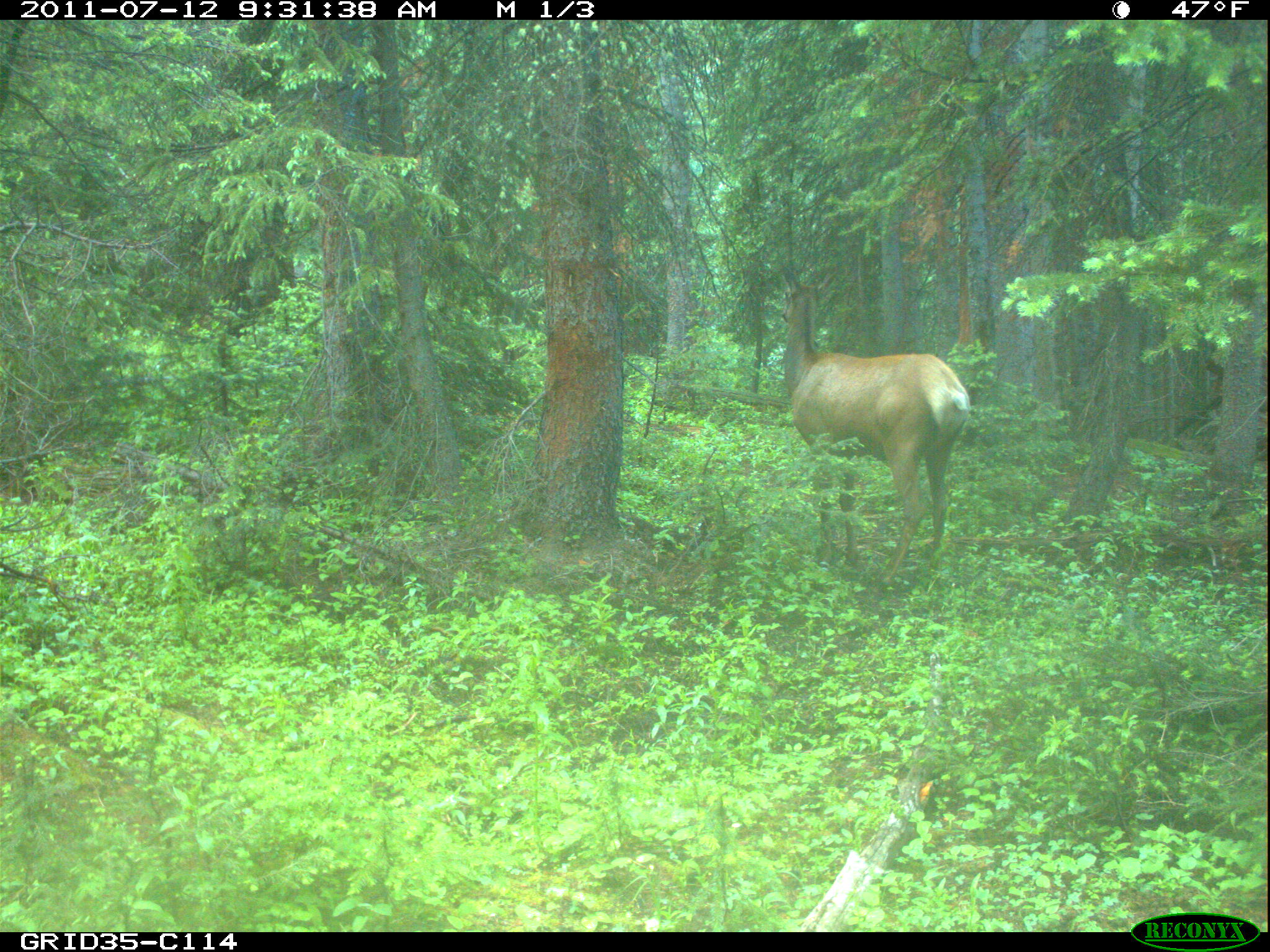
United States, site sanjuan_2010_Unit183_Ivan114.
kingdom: Animalia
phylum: Chordata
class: Mammalia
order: Artiodactyla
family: Cervidae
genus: Cervus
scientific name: Cervus elaphus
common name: red deer